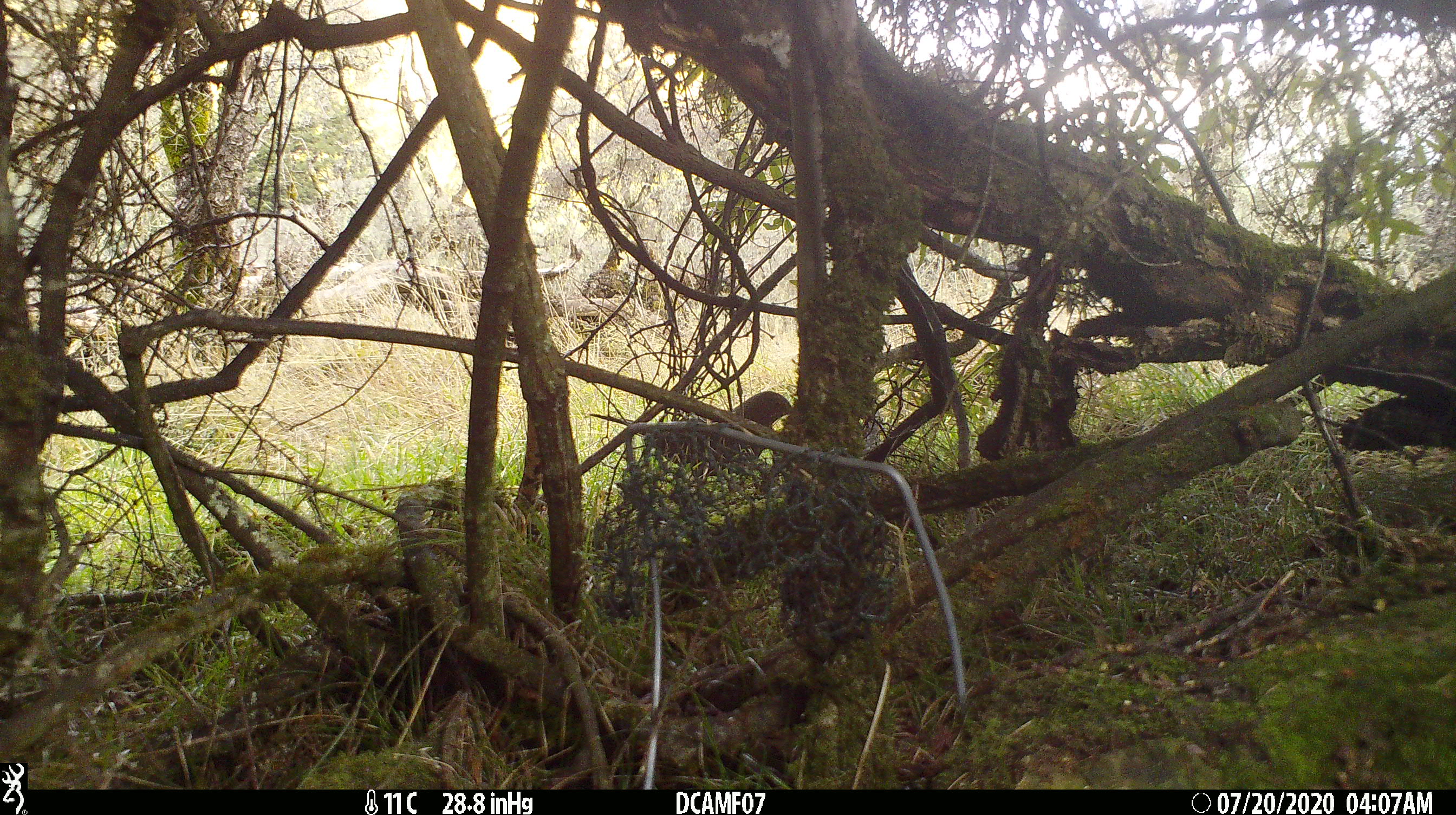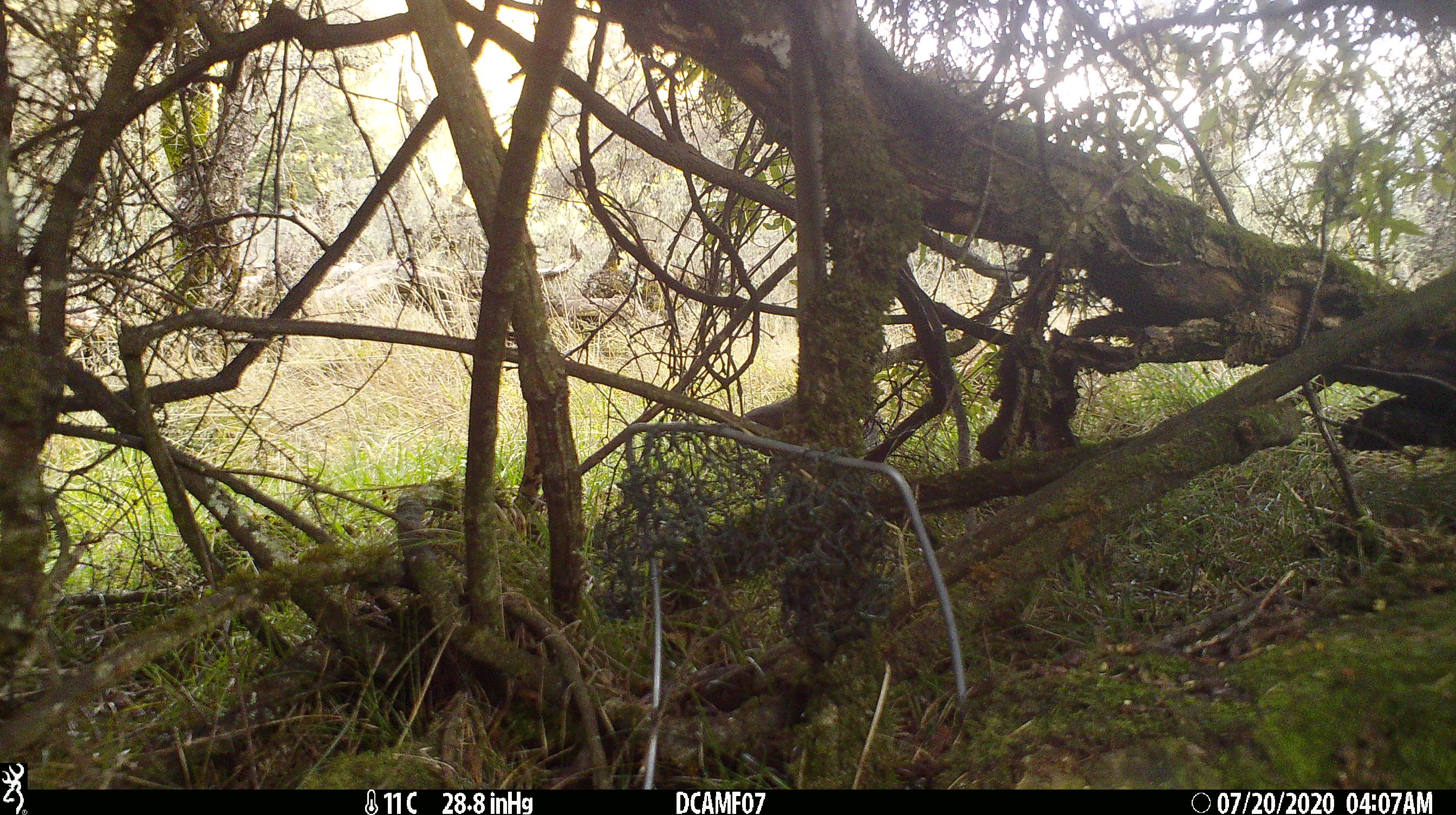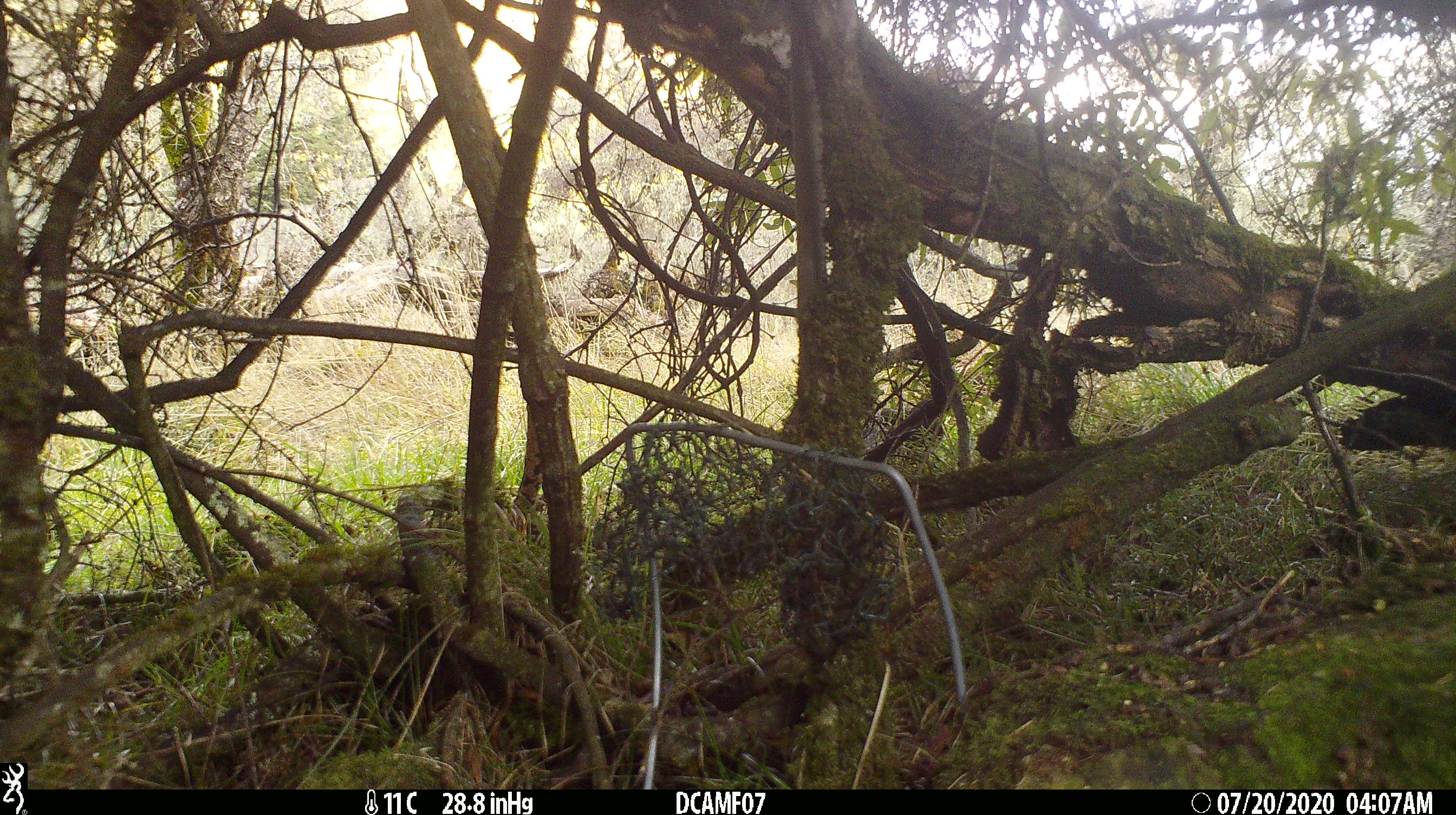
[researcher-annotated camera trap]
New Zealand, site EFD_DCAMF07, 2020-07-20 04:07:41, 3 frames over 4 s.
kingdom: Animalia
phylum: Chordata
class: Aves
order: Passeriformes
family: Turdidae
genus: Turdus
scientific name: Turdus merula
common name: eurasian blackbird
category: blackbird